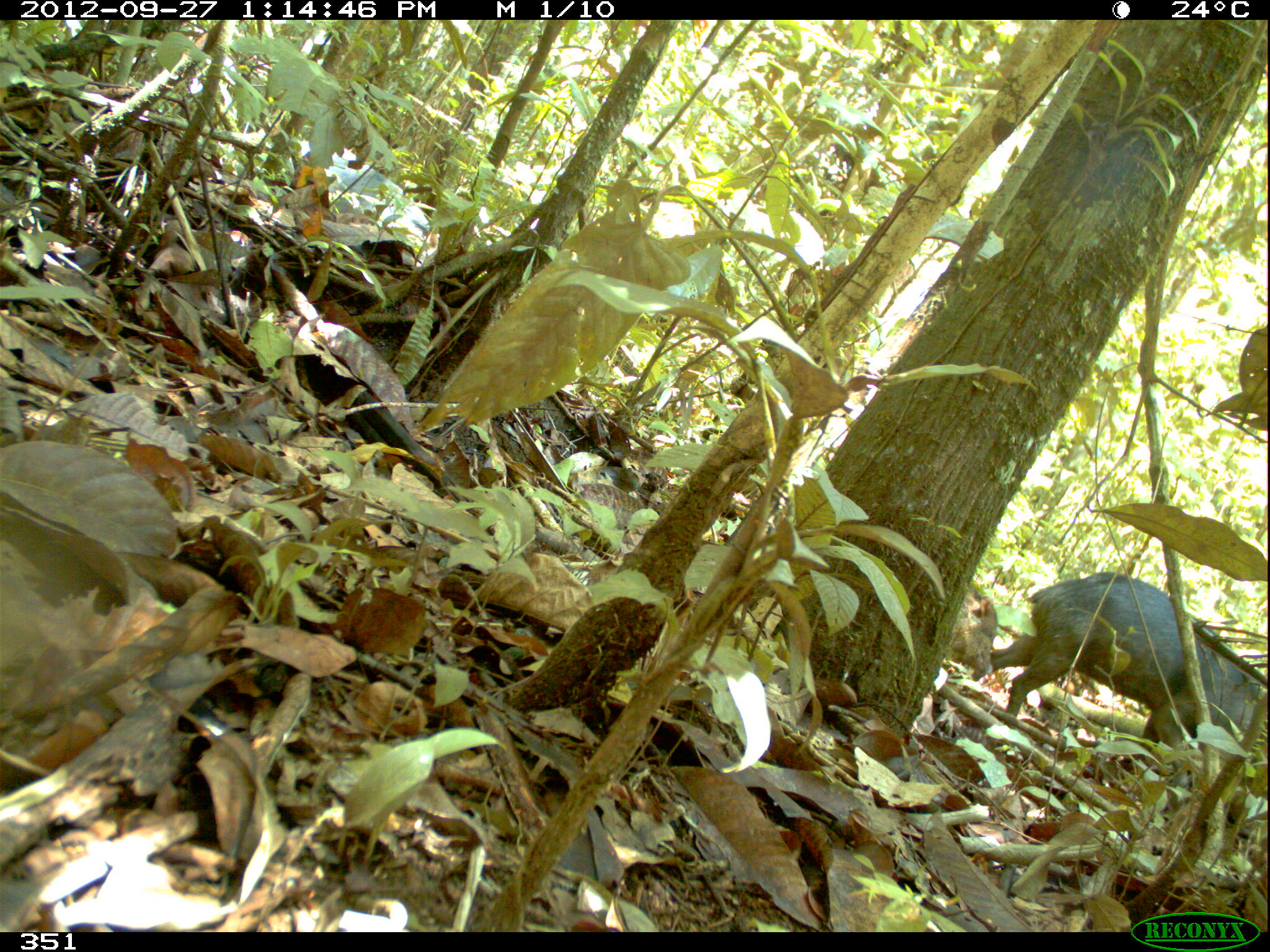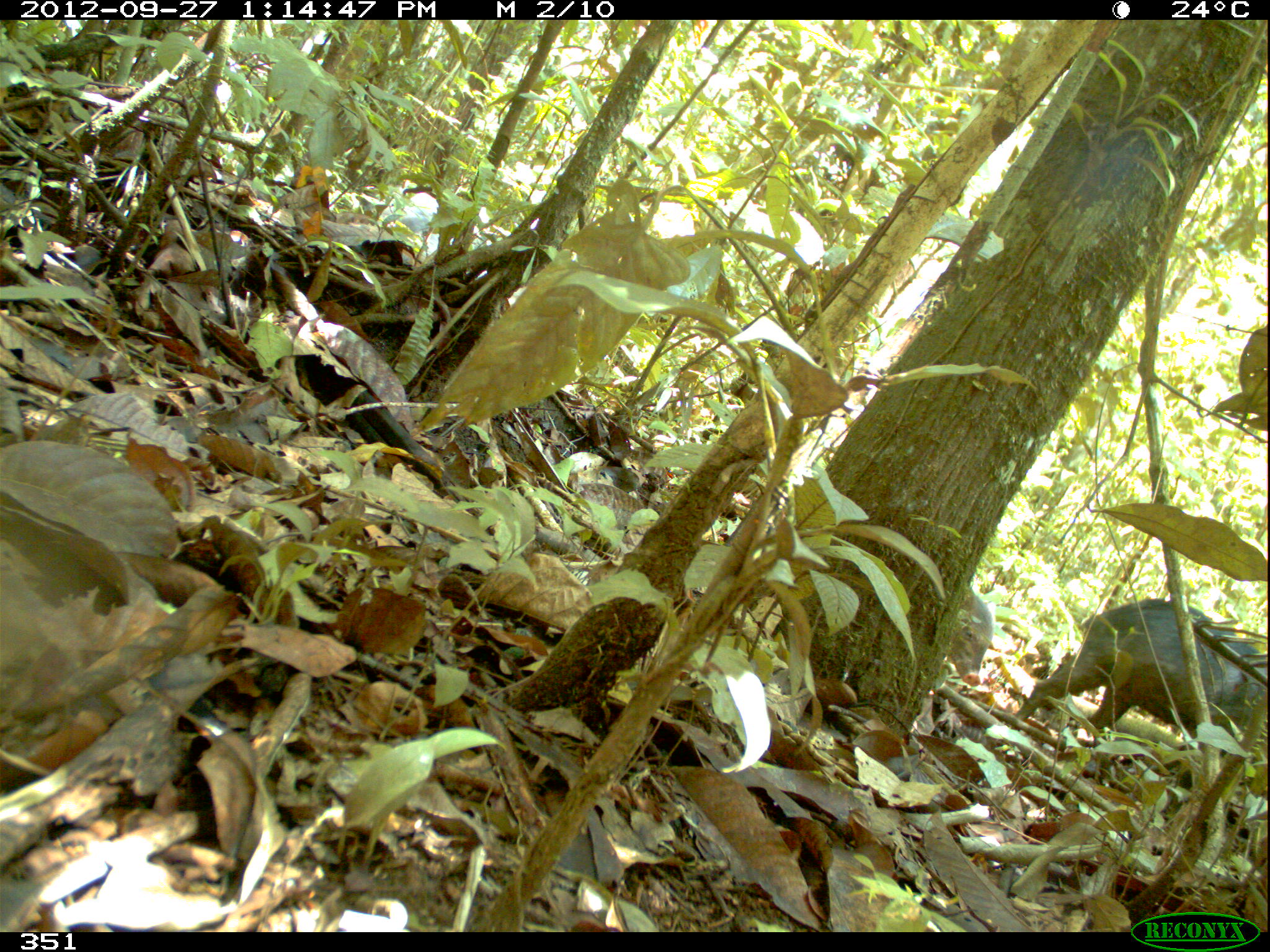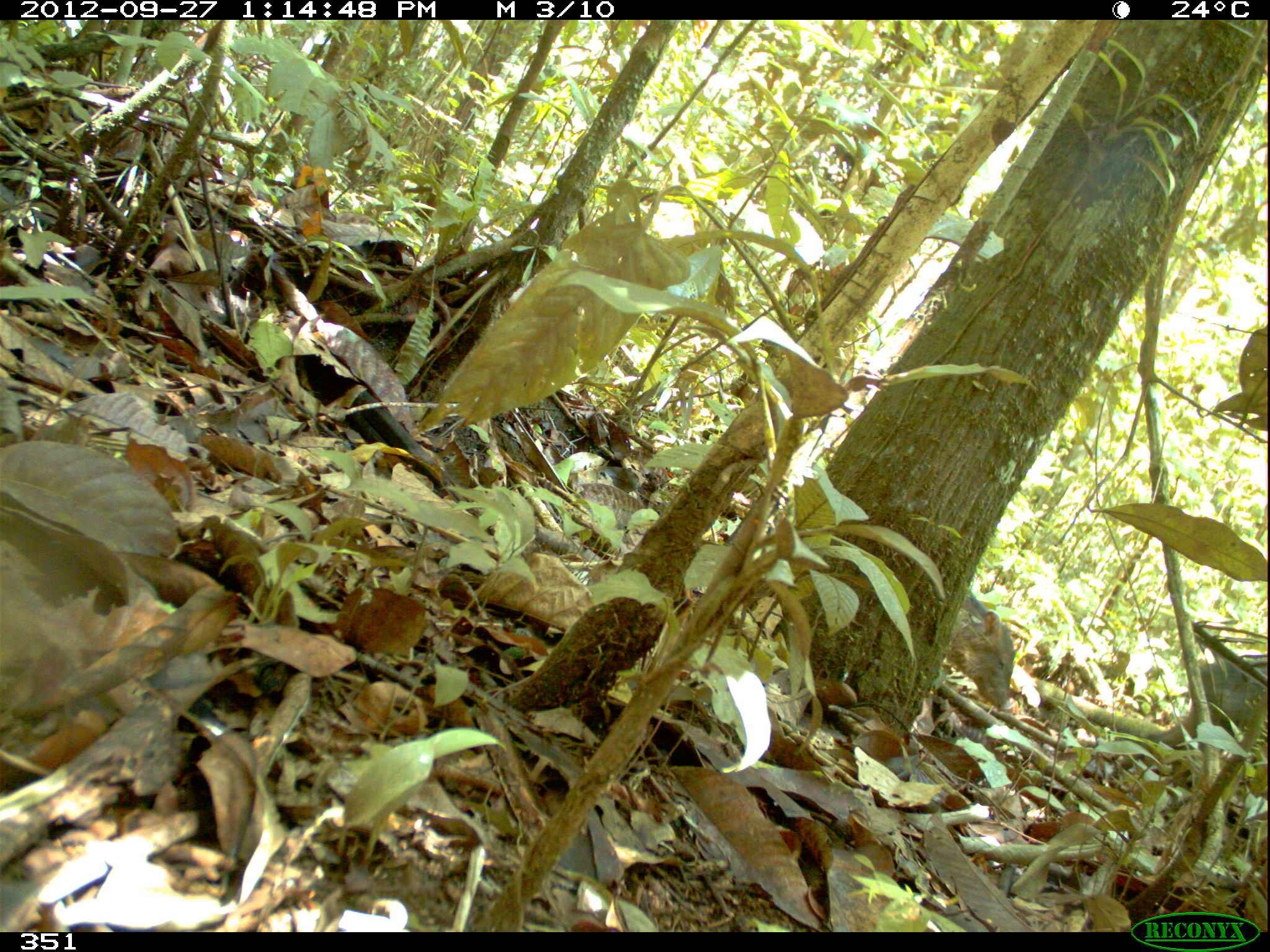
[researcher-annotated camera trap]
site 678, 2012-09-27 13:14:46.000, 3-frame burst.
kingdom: Animalia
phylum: Chordata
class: Mammalia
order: Artiodactyla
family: Tayassuidae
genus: Tayassu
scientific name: Tayassu pecari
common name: white-lipped peccary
Tayassu pecari (white-lipped peccary).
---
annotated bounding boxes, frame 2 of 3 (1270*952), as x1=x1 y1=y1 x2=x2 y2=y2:
tayassu pecari: x1=1011 y1=598 x2=1267 y2=758; x1=359 y1=184 x2=453 y2=254; x1=944 y1=585 x2=992 y2=687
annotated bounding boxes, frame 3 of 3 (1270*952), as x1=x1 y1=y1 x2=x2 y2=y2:
tayassu pecari: x1=1109 y1=653 x2=1267 y2=786; x1=945 y1=591 x2=1016 y2=712